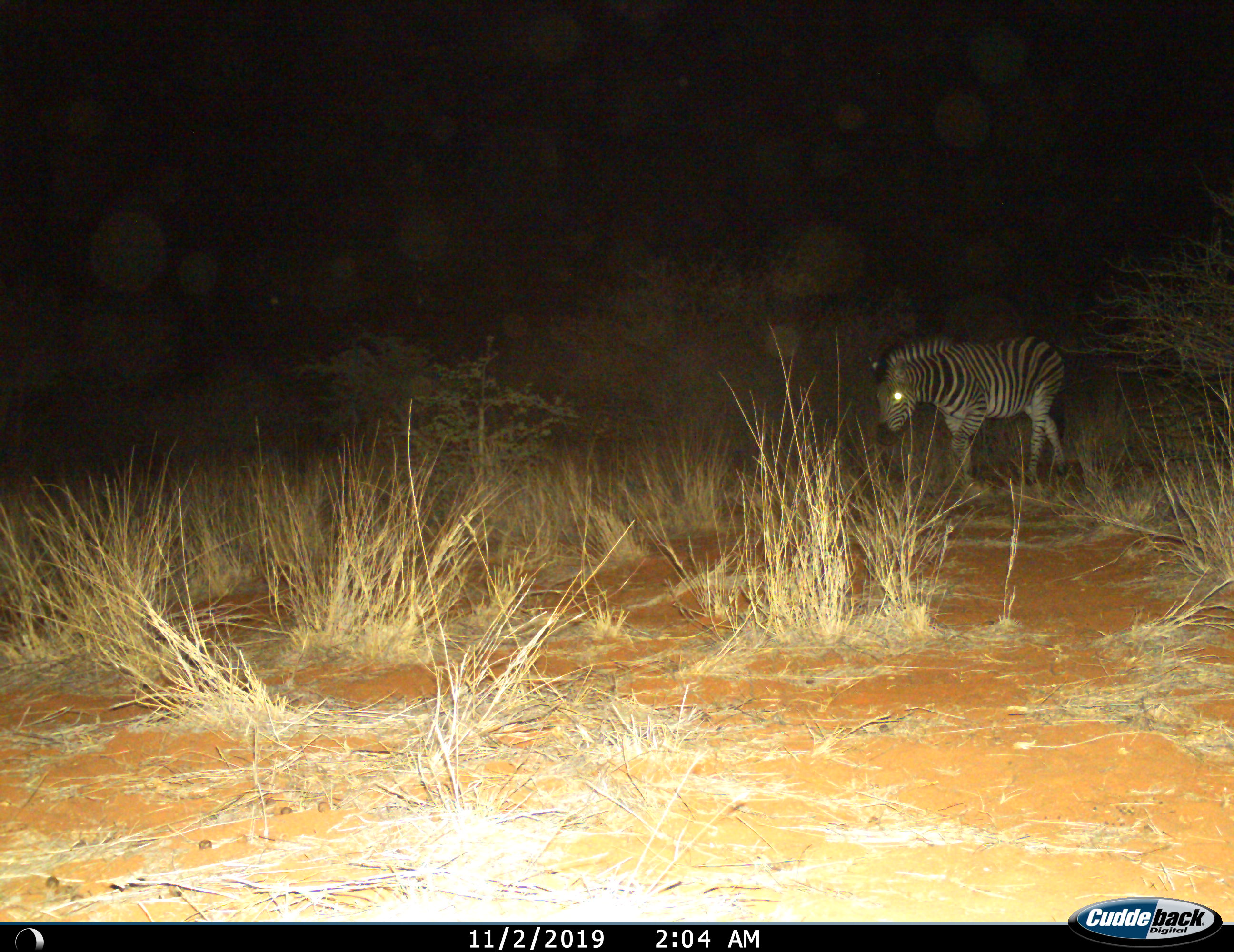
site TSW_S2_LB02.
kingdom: Animalia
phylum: Chordata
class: Mammalia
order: Perissodactyla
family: Equidae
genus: Equus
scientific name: Equus quagga burchellii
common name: burchell's zebra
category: zebraburchells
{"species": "zebraburchells (burchell's zebra) (Equus quagga burchellii)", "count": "1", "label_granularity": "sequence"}